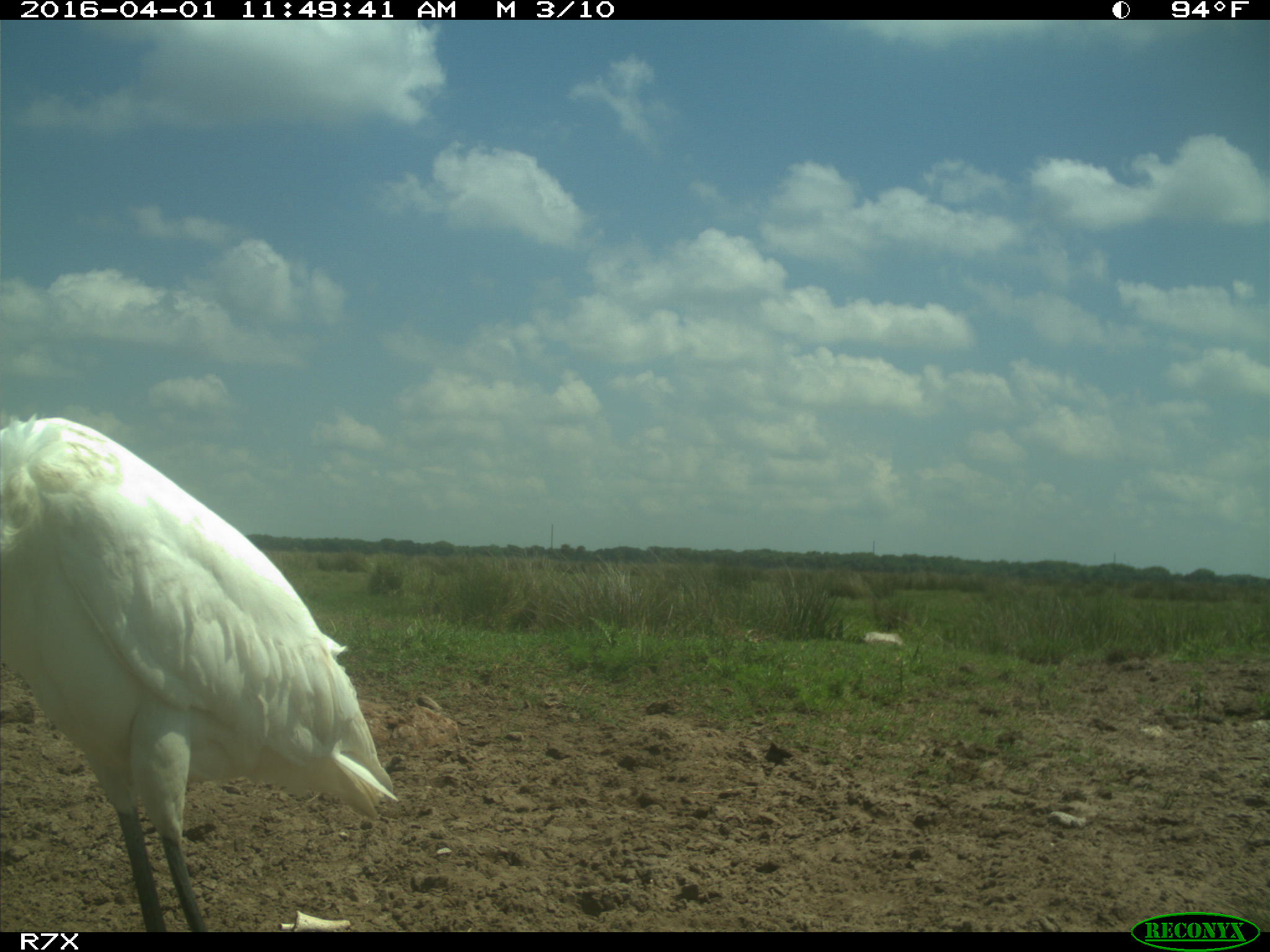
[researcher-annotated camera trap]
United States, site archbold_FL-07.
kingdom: Animalia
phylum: Chordata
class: Aves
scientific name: Aves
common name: birds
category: unidentified bird